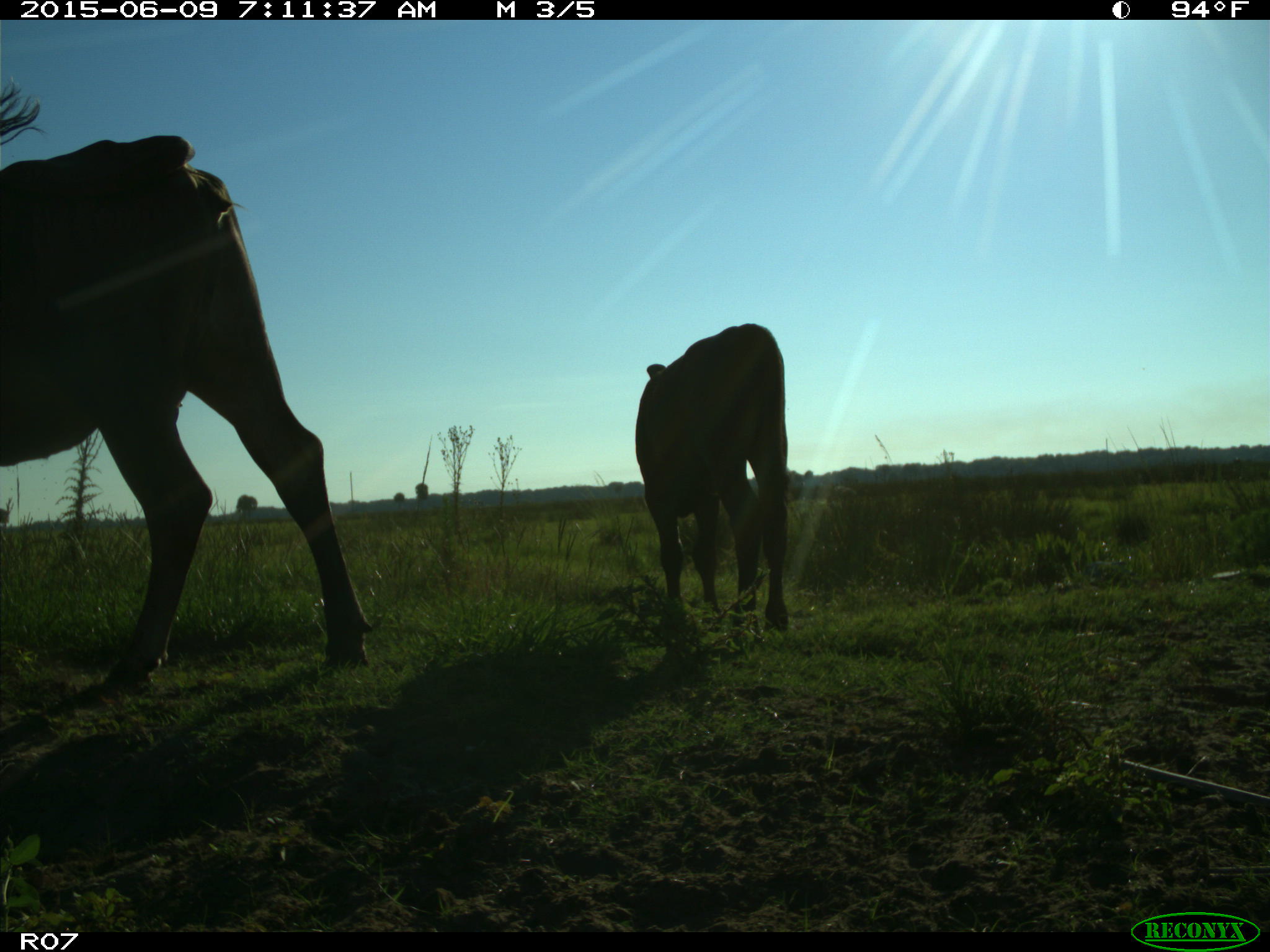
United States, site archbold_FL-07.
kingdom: Animalia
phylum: Chordata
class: Mammalia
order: Artiodactyla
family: Bovidae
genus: Bos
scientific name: Bos taurus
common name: domestic cow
Bos taurus (domestic cow).